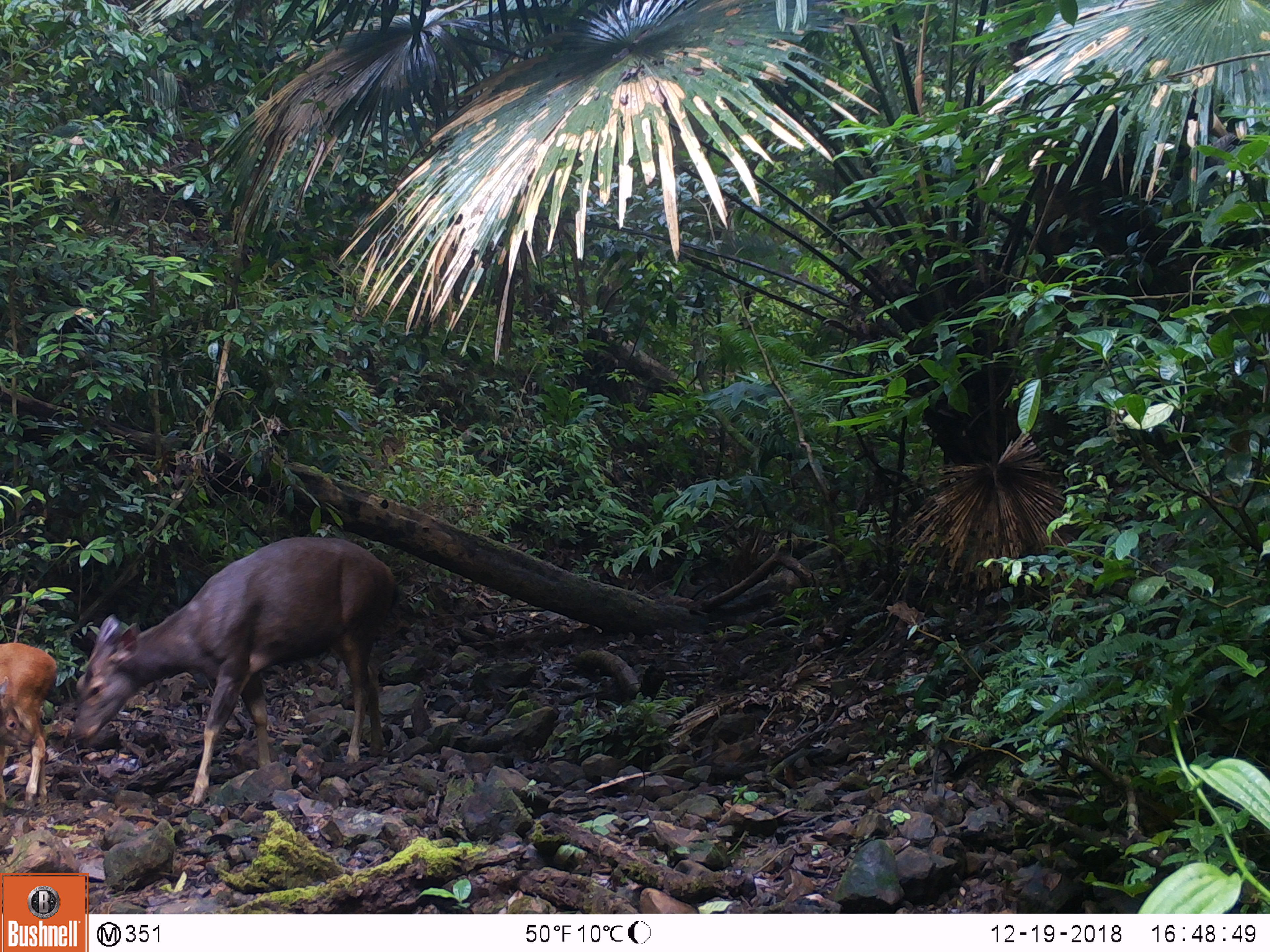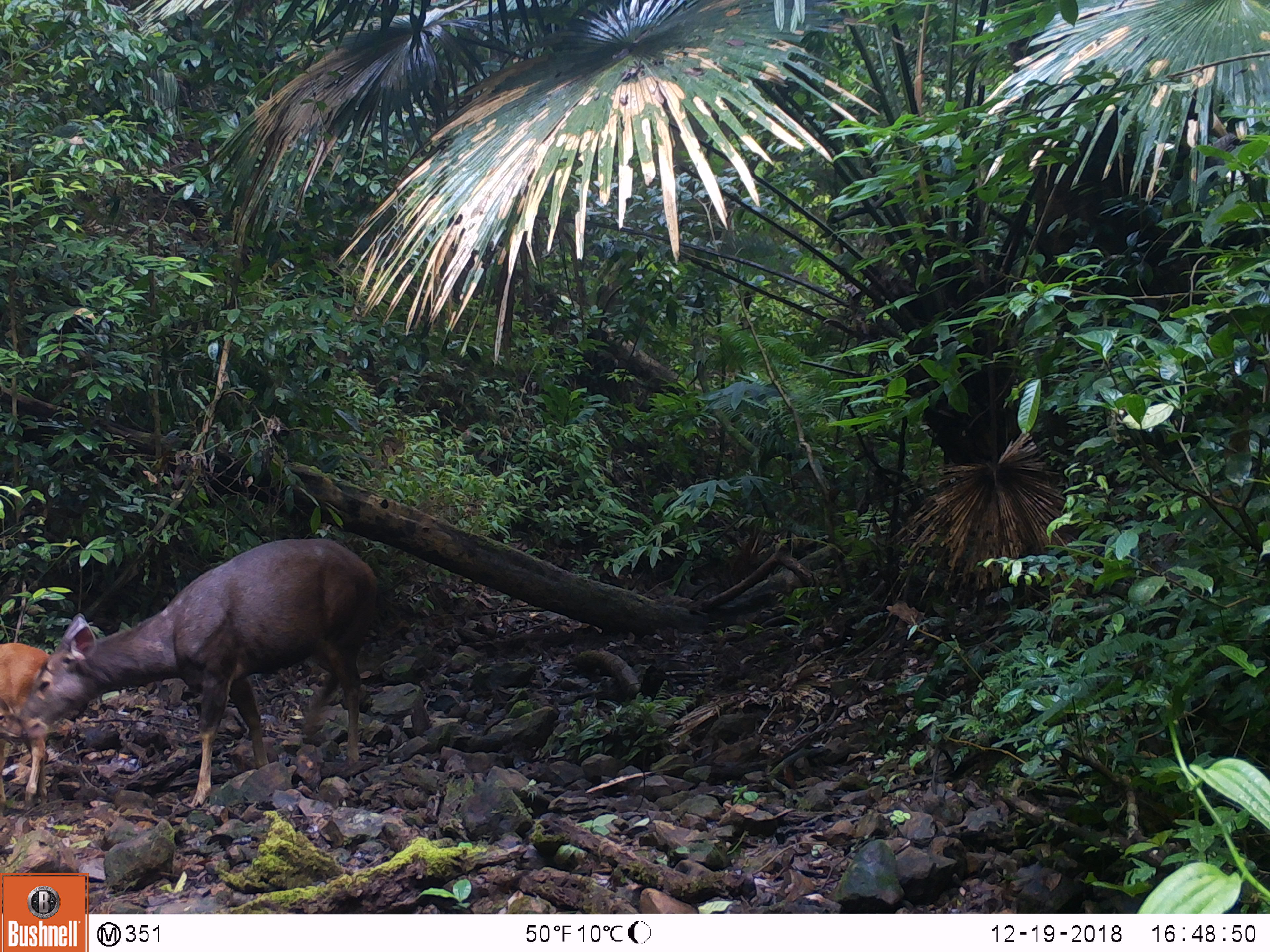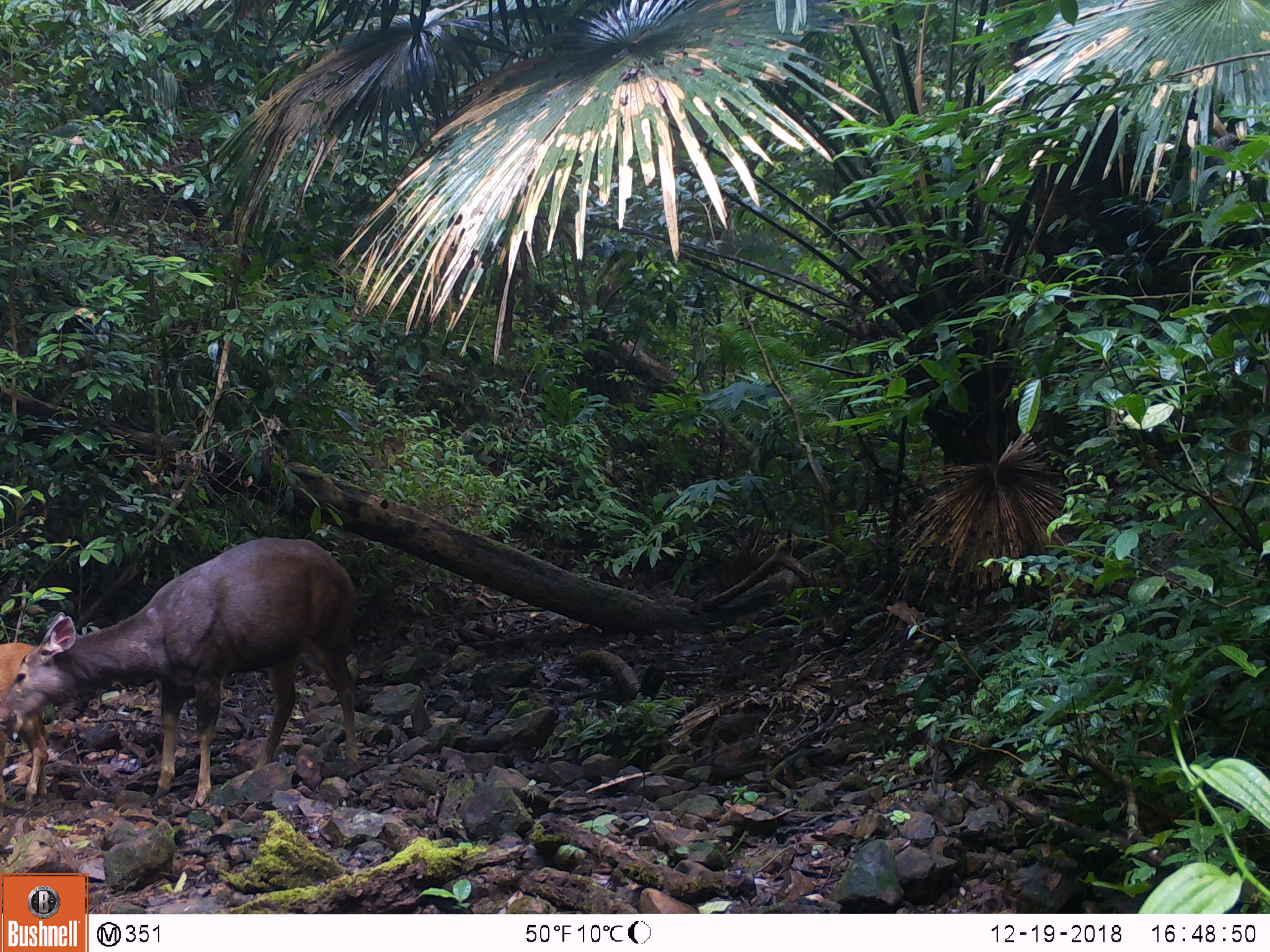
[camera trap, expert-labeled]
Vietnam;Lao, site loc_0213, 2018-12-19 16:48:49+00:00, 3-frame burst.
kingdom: Animalia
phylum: Chordata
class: Mammalia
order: Artiodactyla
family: Cervidae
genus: Rusa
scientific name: Rusa unicolor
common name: sambar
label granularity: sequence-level